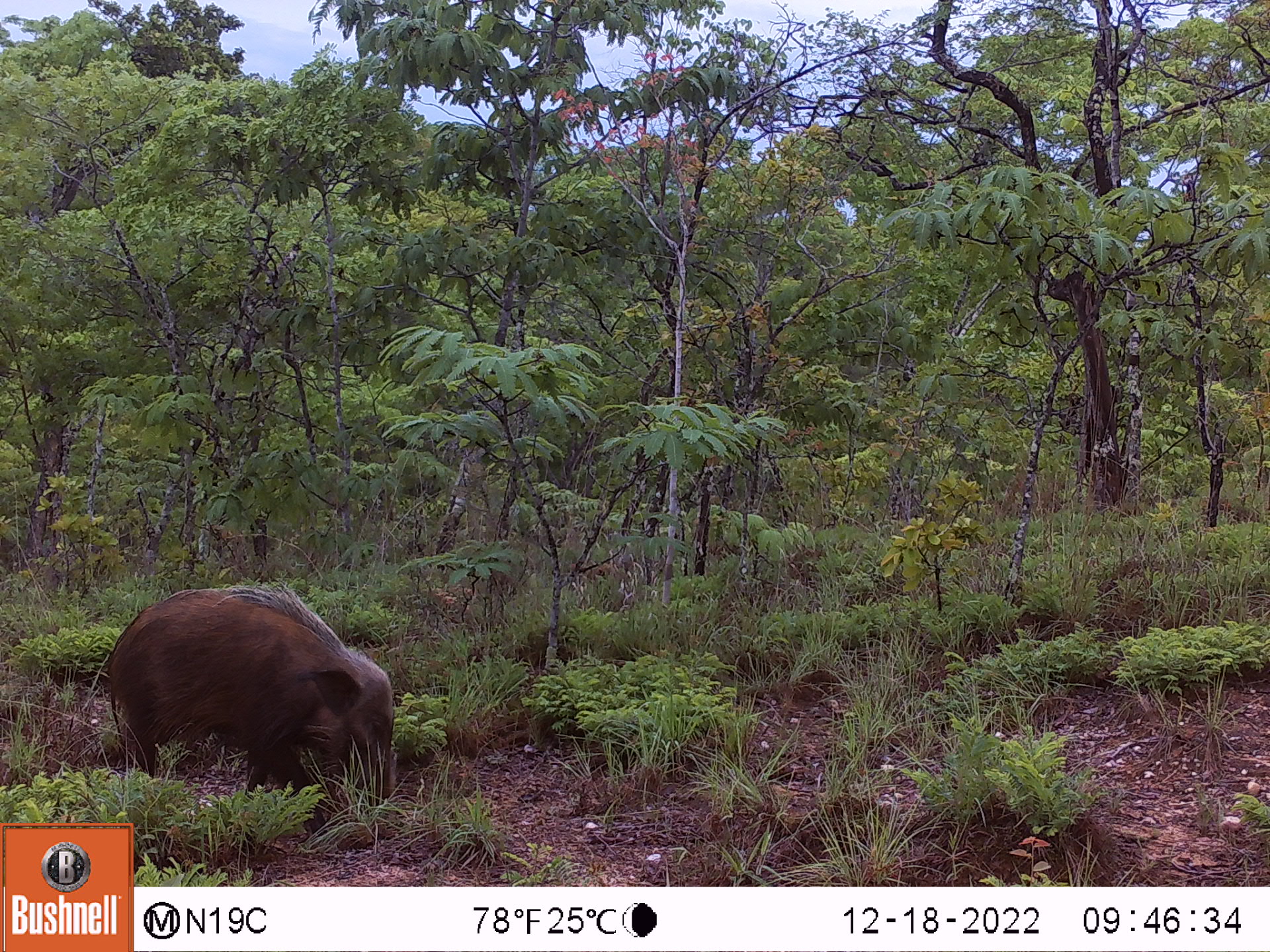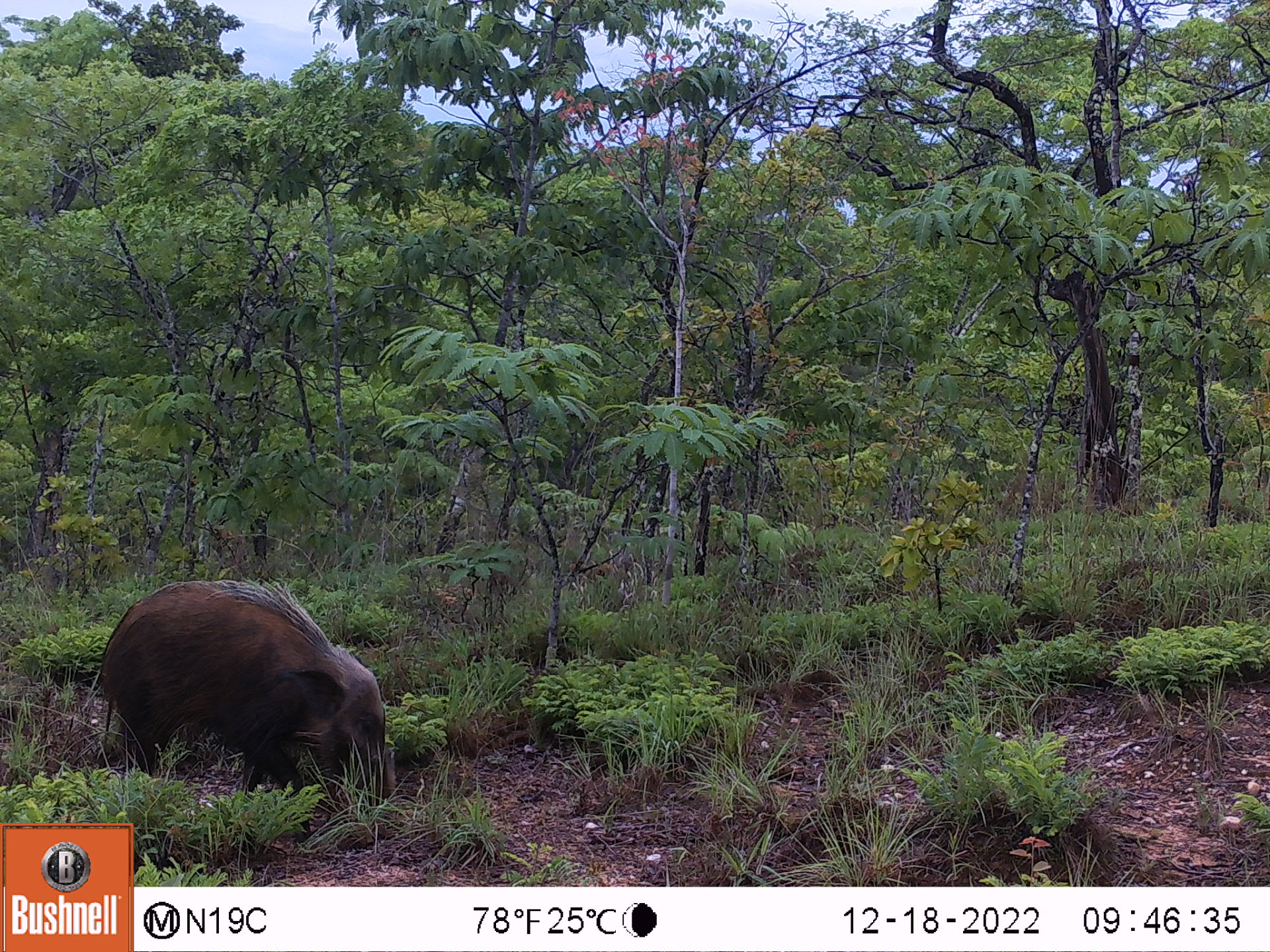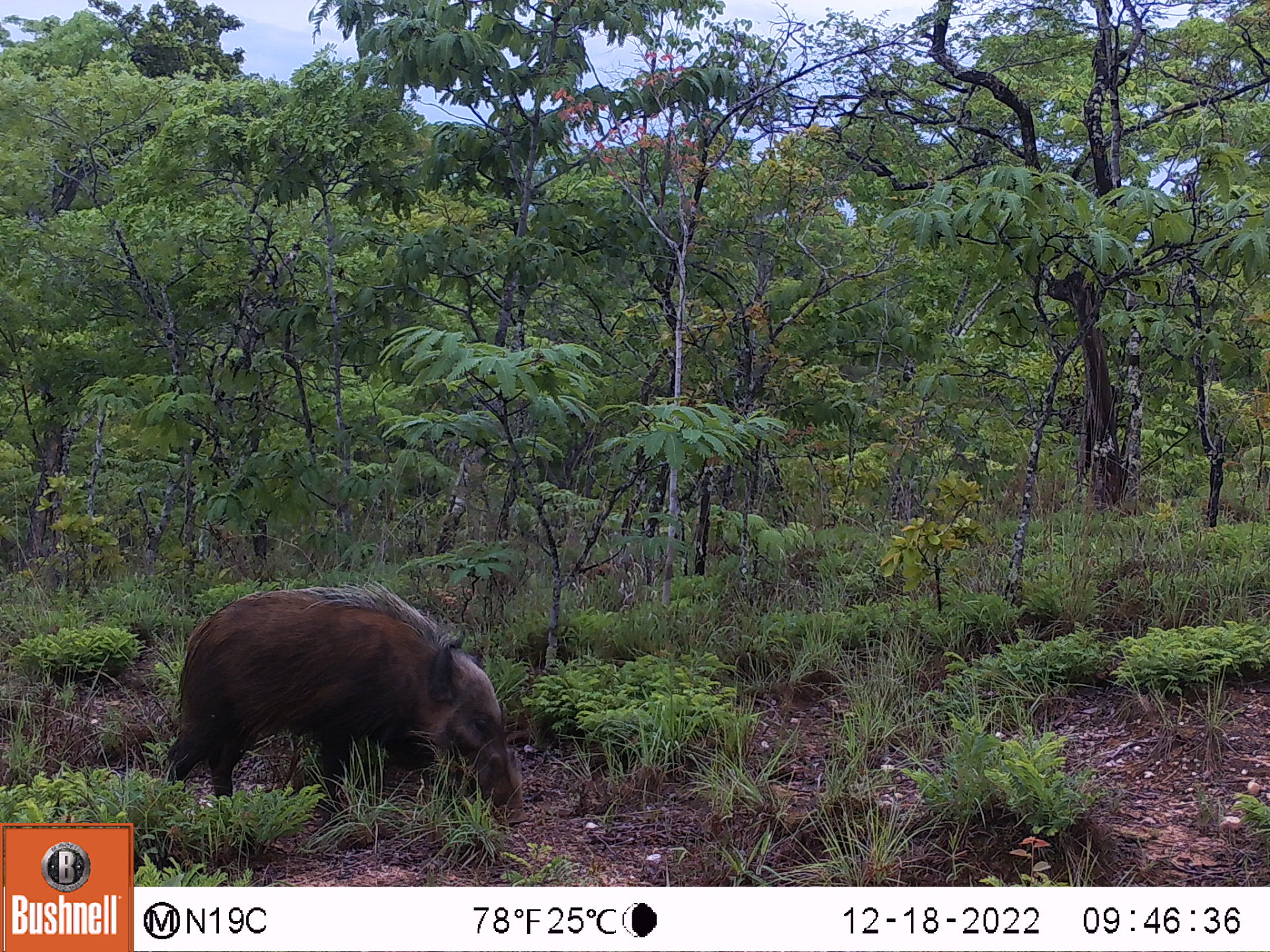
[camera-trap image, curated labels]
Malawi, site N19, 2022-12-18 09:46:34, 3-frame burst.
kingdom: Animalia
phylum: Chordata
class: Mammalia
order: Artiodactyla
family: Suidae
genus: Potamochoerus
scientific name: Potamochoerus larvatus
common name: bushpig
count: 1